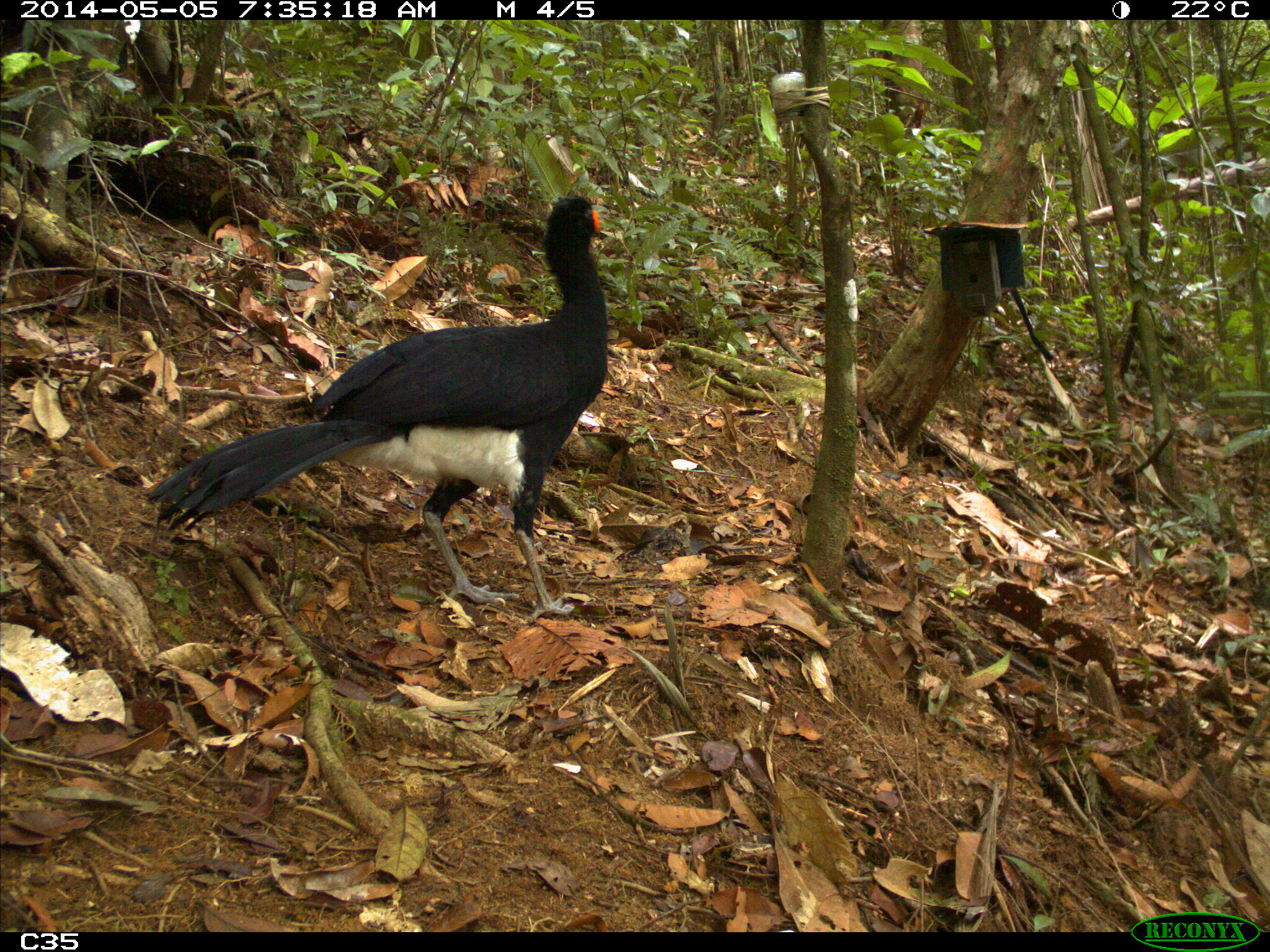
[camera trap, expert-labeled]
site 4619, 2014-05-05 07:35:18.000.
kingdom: Animalia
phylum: Chordata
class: Aves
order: Galliformes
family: Cracidae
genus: Crax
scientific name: Crax alector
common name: black curassow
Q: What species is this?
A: Crax alector (black curassow).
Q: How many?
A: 1.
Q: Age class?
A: Adult.